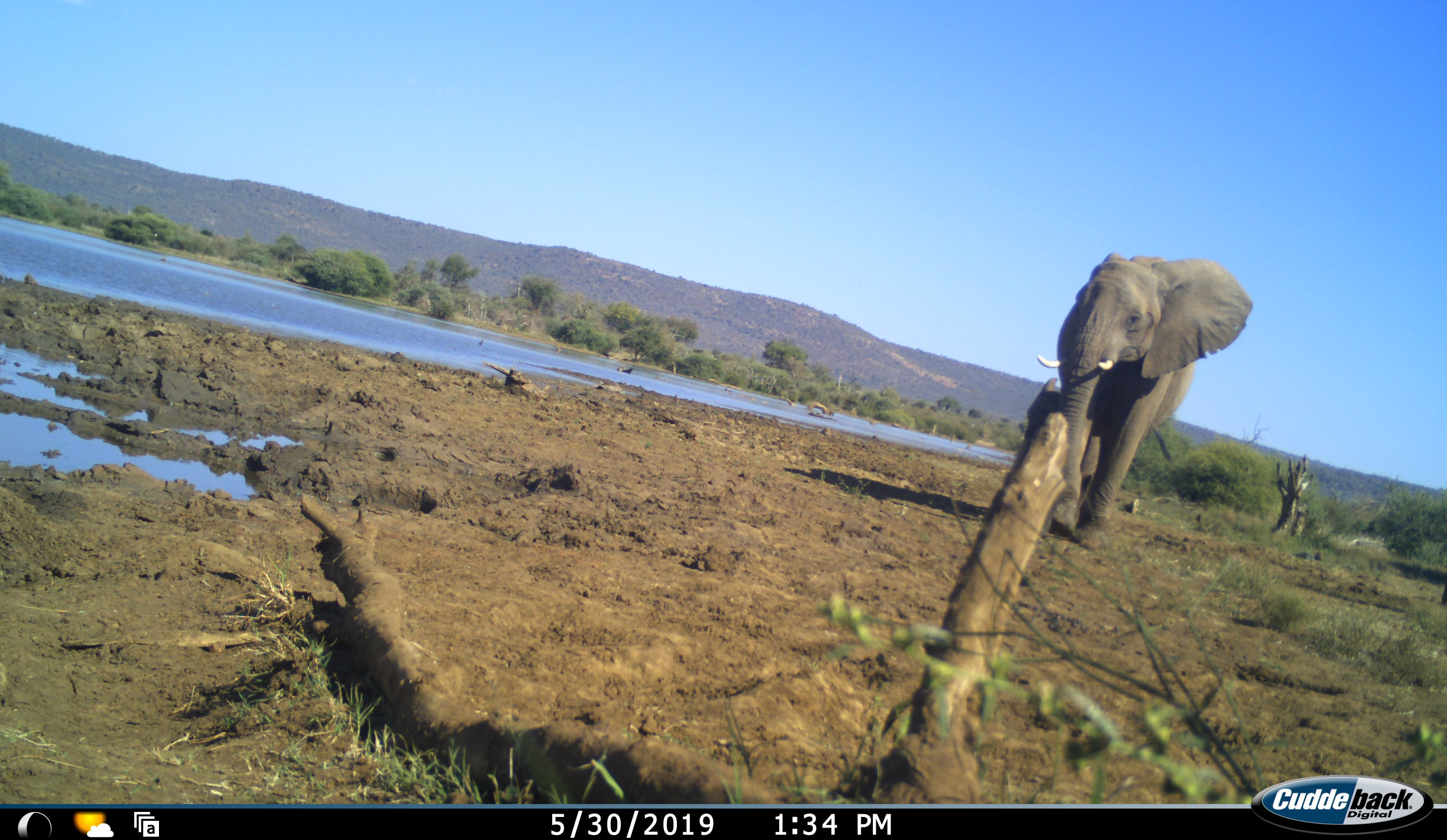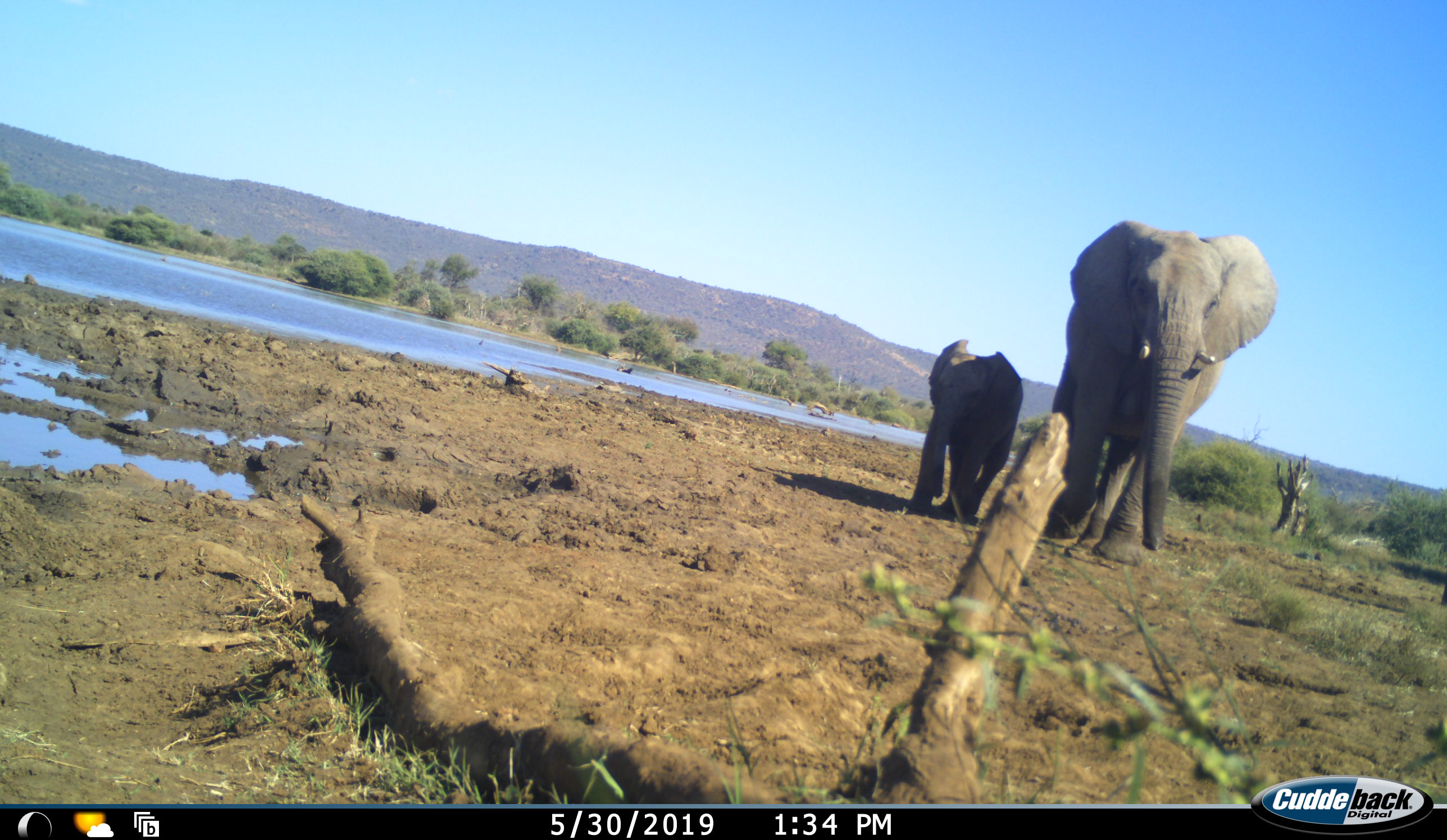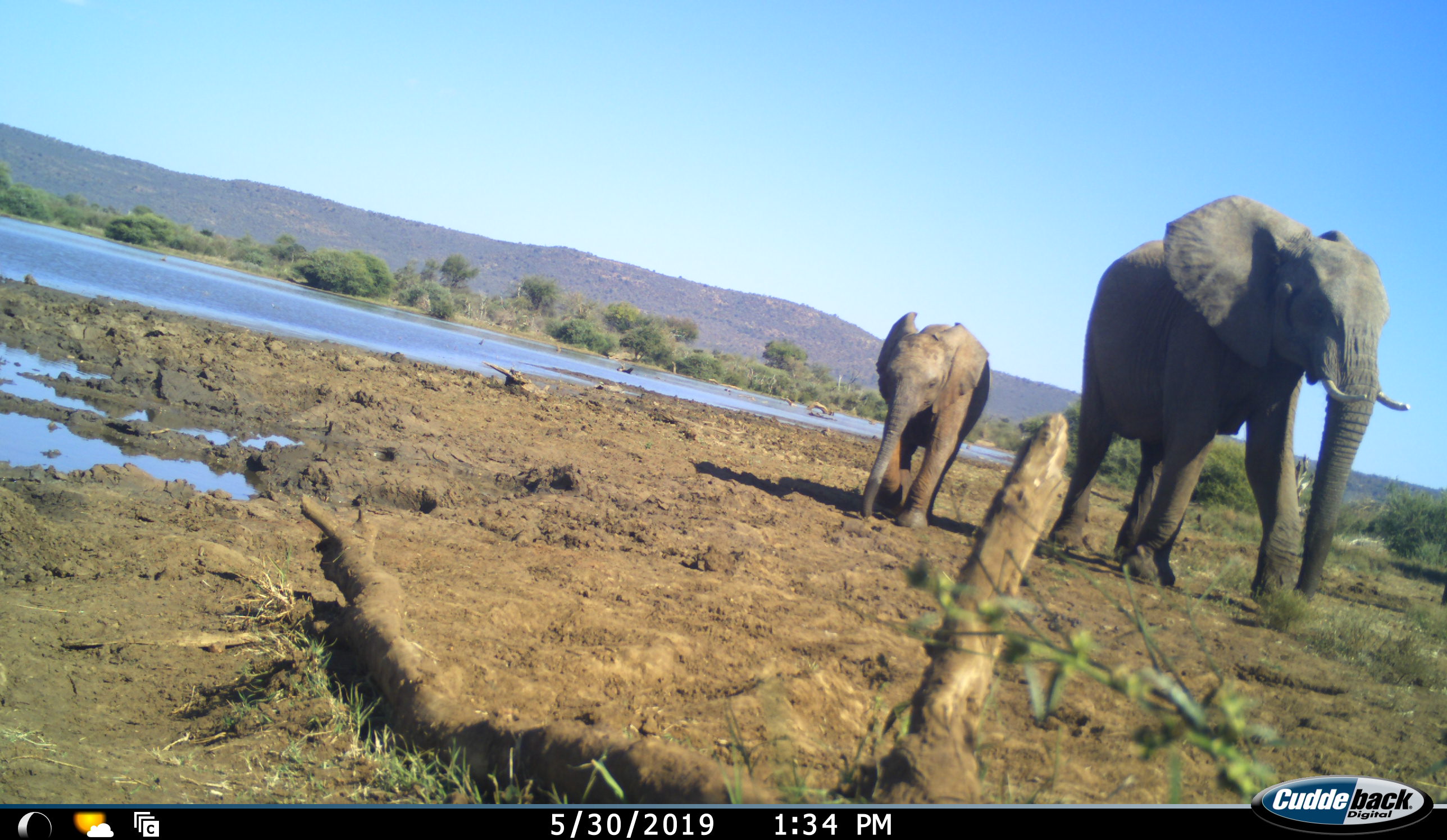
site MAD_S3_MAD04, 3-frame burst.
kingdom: Animalia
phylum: Chordata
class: Mammalia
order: Proboscidea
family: Elephantidae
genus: Loxodonta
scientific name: Loxodonta africana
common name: african bush elephant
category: elephant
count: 2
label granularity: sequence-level